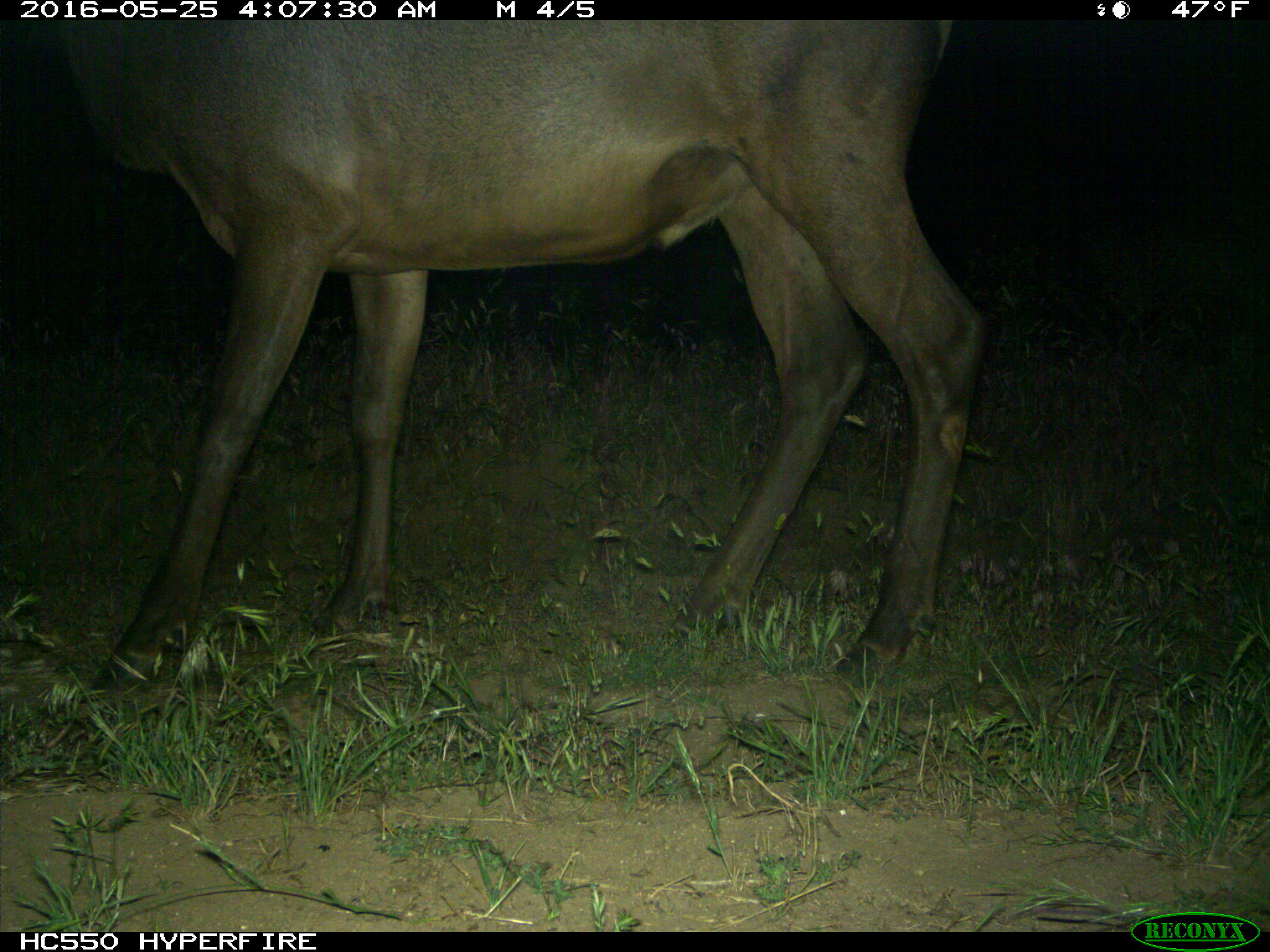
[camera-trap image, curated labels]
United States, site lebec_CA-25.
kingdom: Animalia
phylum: Chordata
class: Mammalia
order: Artiodactyla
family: Cervidae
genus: Cervus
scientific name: Cervus canadensis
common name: elk